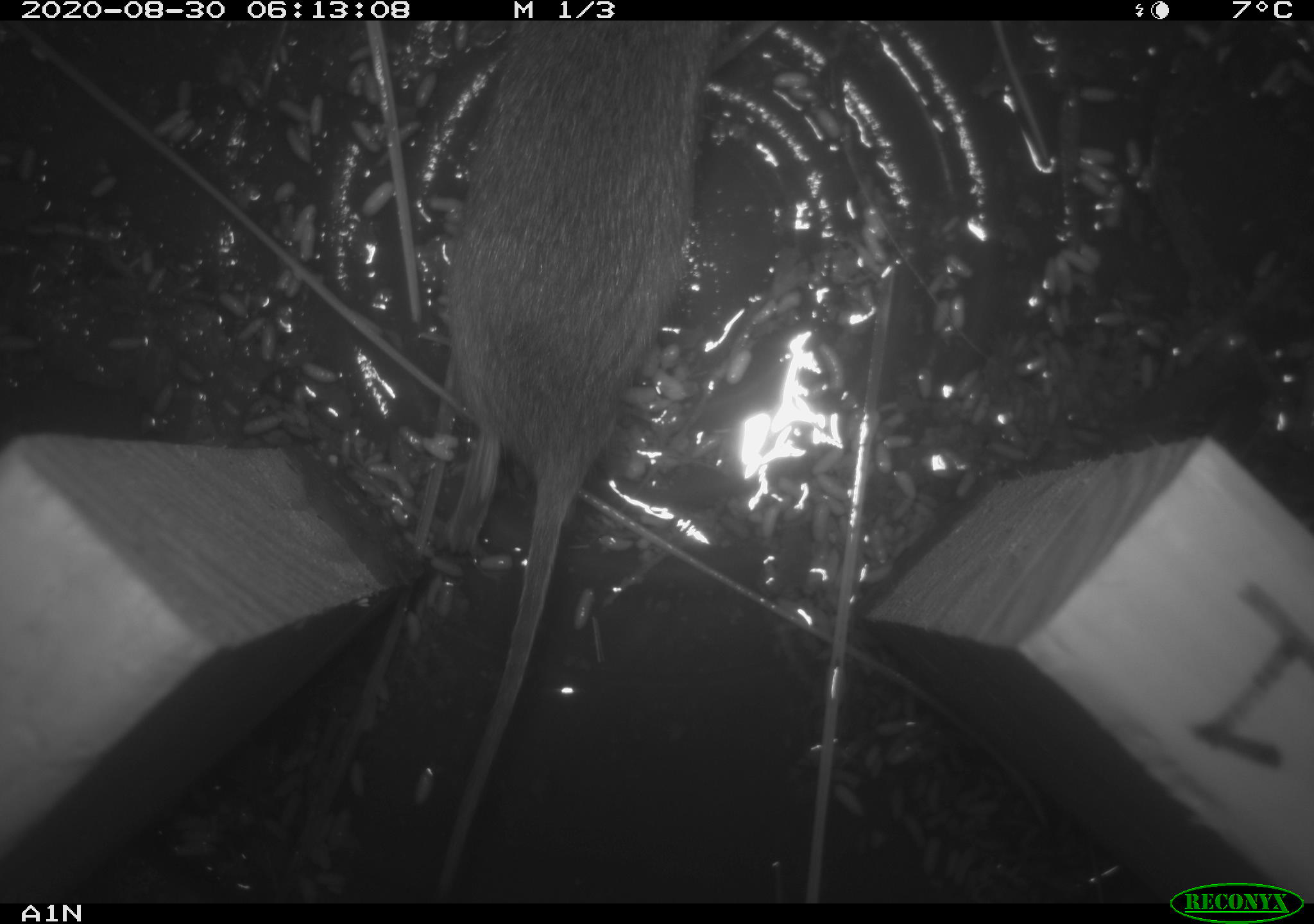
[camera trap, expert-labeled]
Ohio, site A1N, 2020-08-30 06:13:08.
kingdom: Animalia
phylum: Chordata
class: Mammalia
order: Rodentia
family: Cricetidae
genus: Microtus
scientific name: Microtus pennsylvanicus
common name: meadow vole